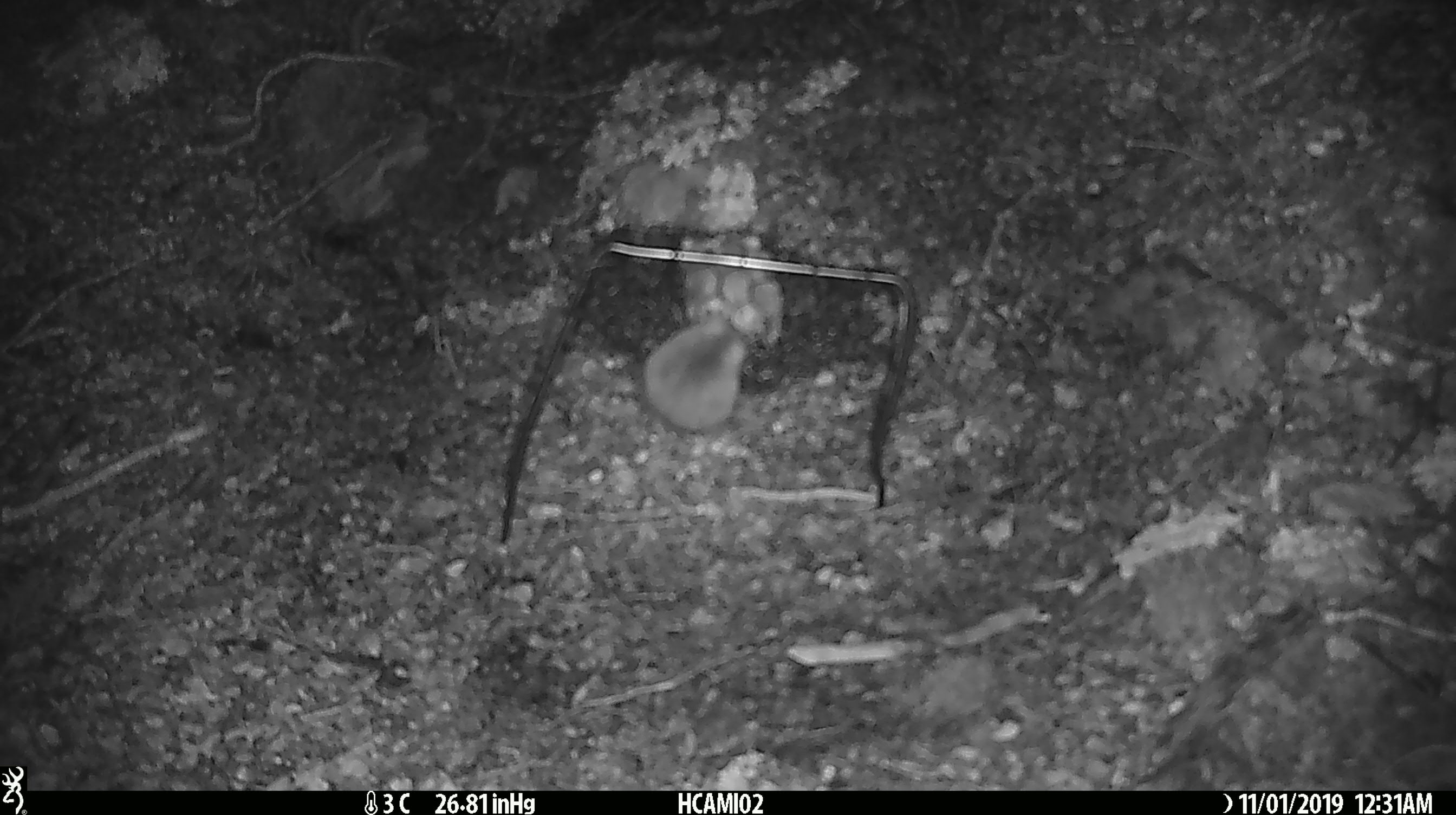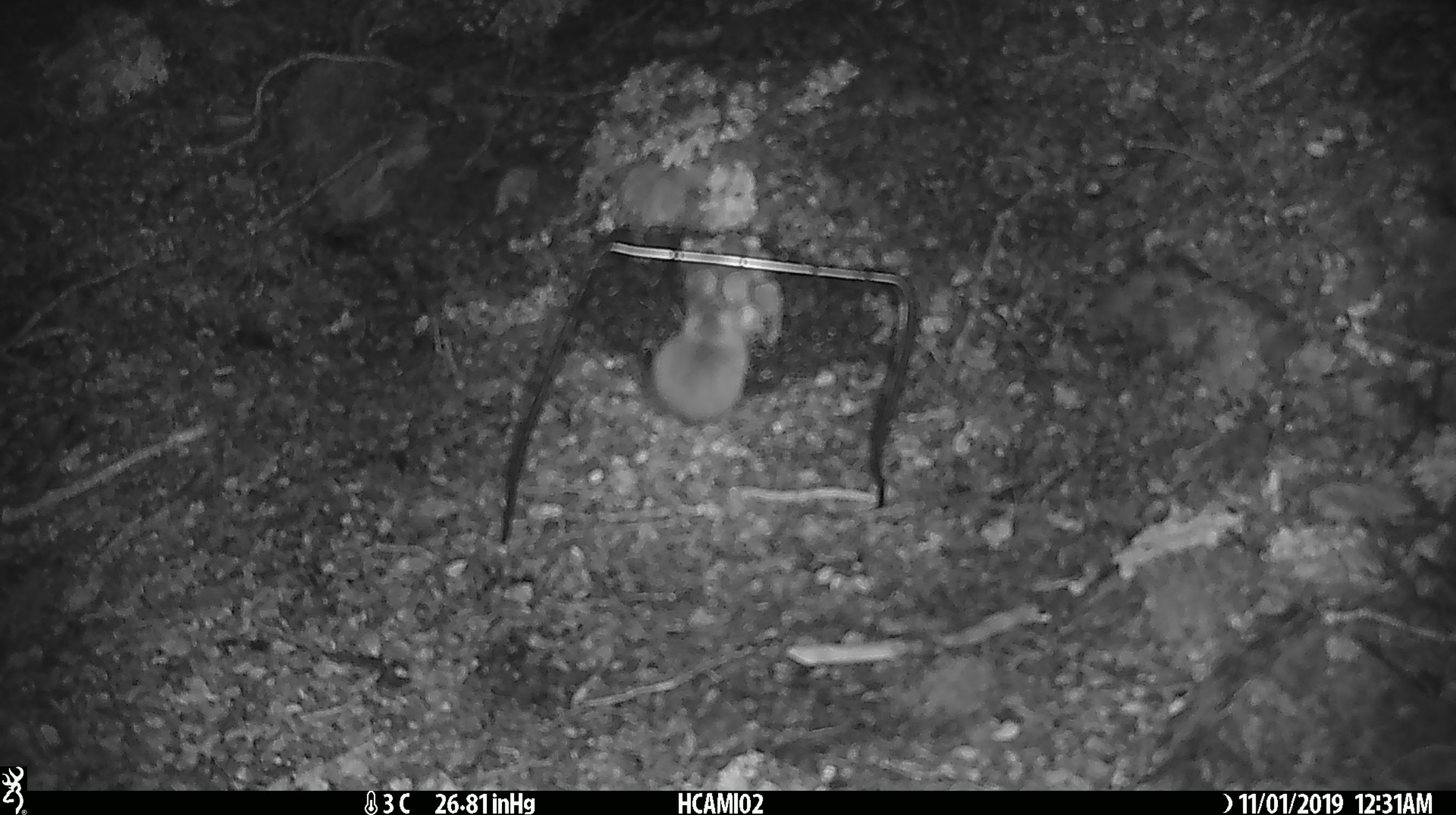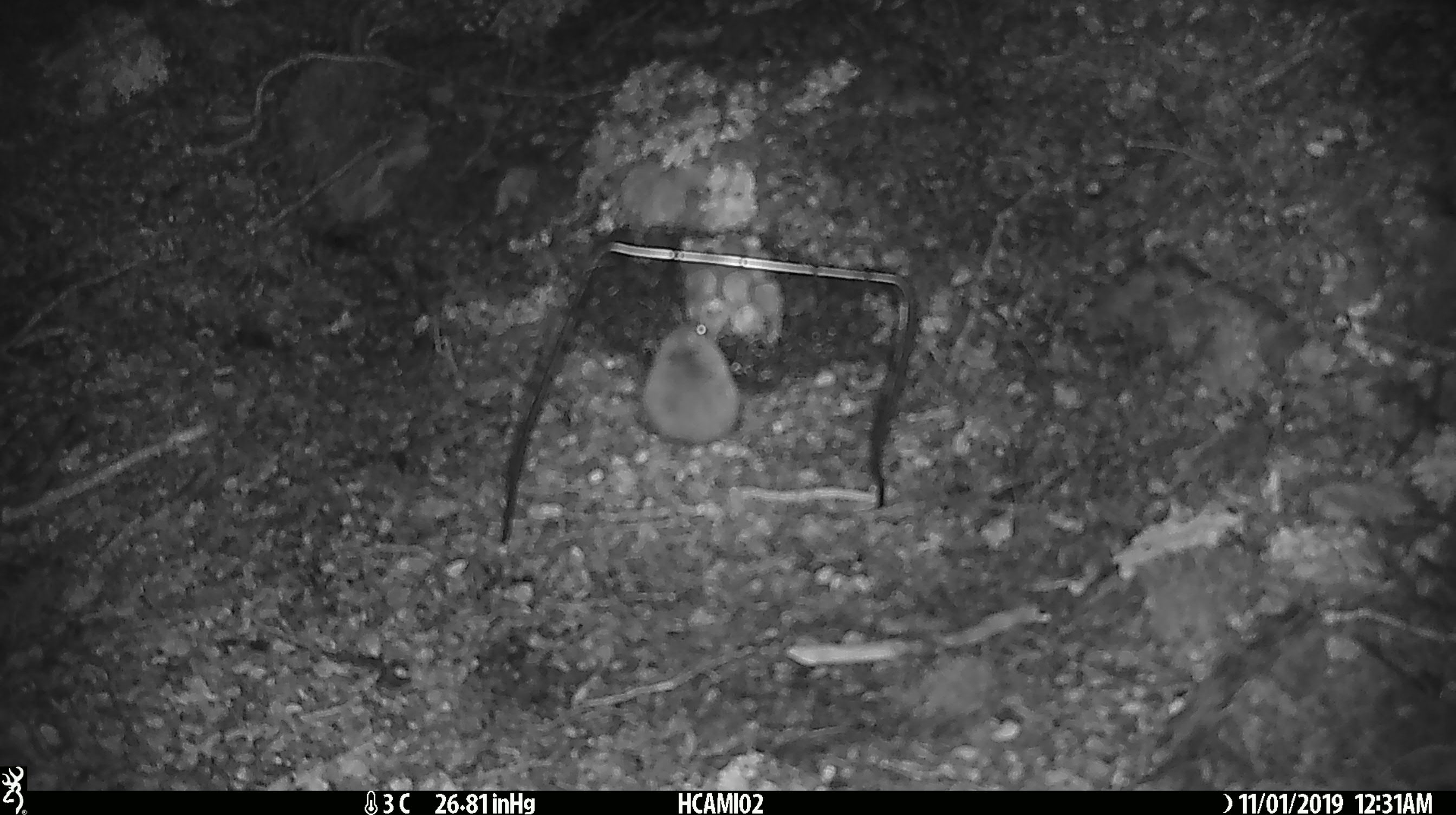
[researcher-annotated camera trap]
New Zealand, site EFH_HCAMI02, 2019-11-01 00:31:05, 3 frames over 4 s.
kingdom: Animalia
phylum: Chordata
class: Mammalia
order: Rodentia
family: Muridae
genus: Mus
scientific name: Mus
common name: mouse